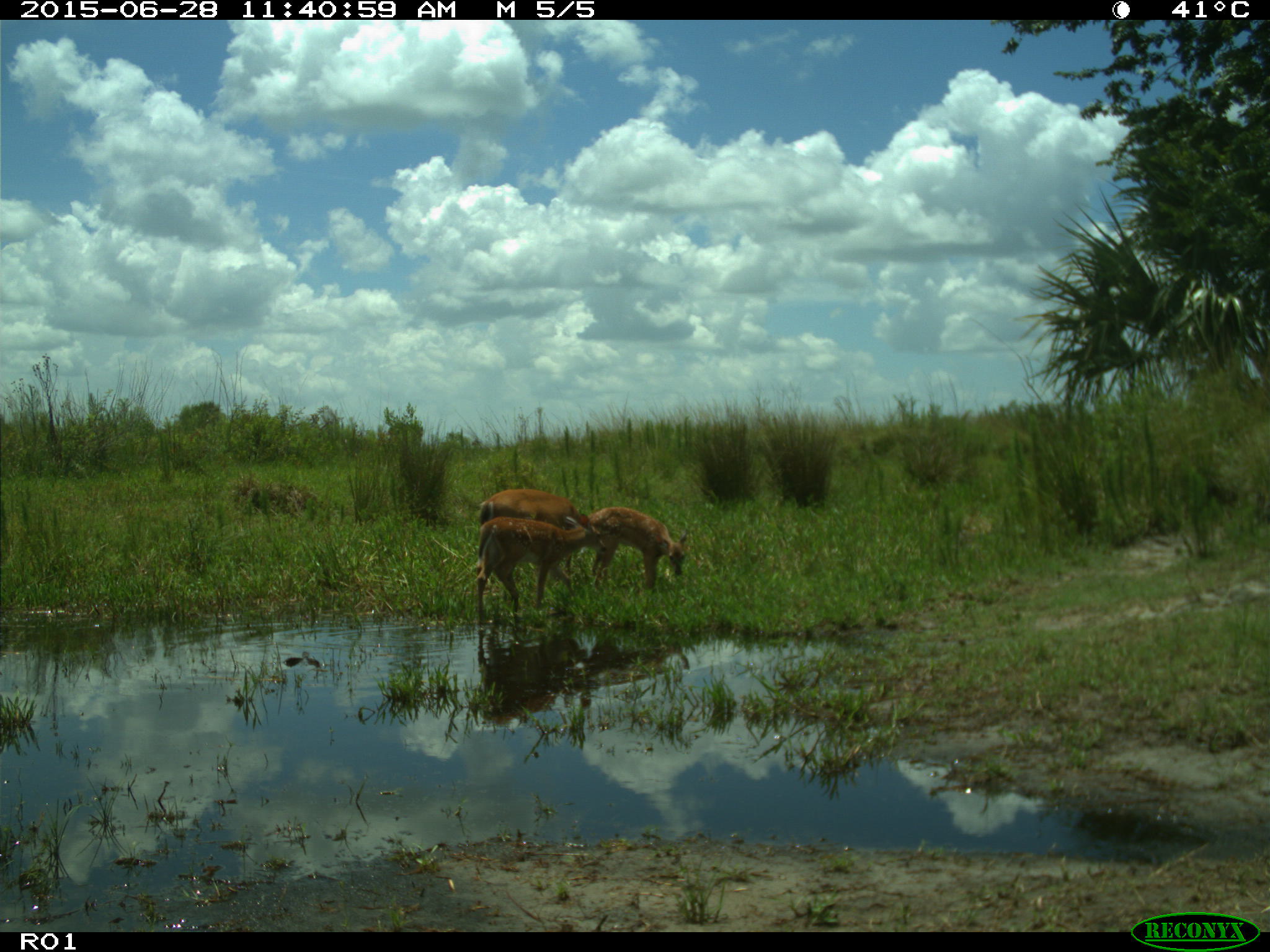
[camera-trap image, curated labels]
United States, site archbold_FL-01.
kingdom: Animalia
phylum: Chordata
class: Mammalia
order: Artiodactyla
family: Cervidae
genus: Odocoileus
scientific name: Odocoileus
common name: deer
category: unidentified deer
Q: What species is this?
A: Unidentified deer (deer) (Odocoileus).